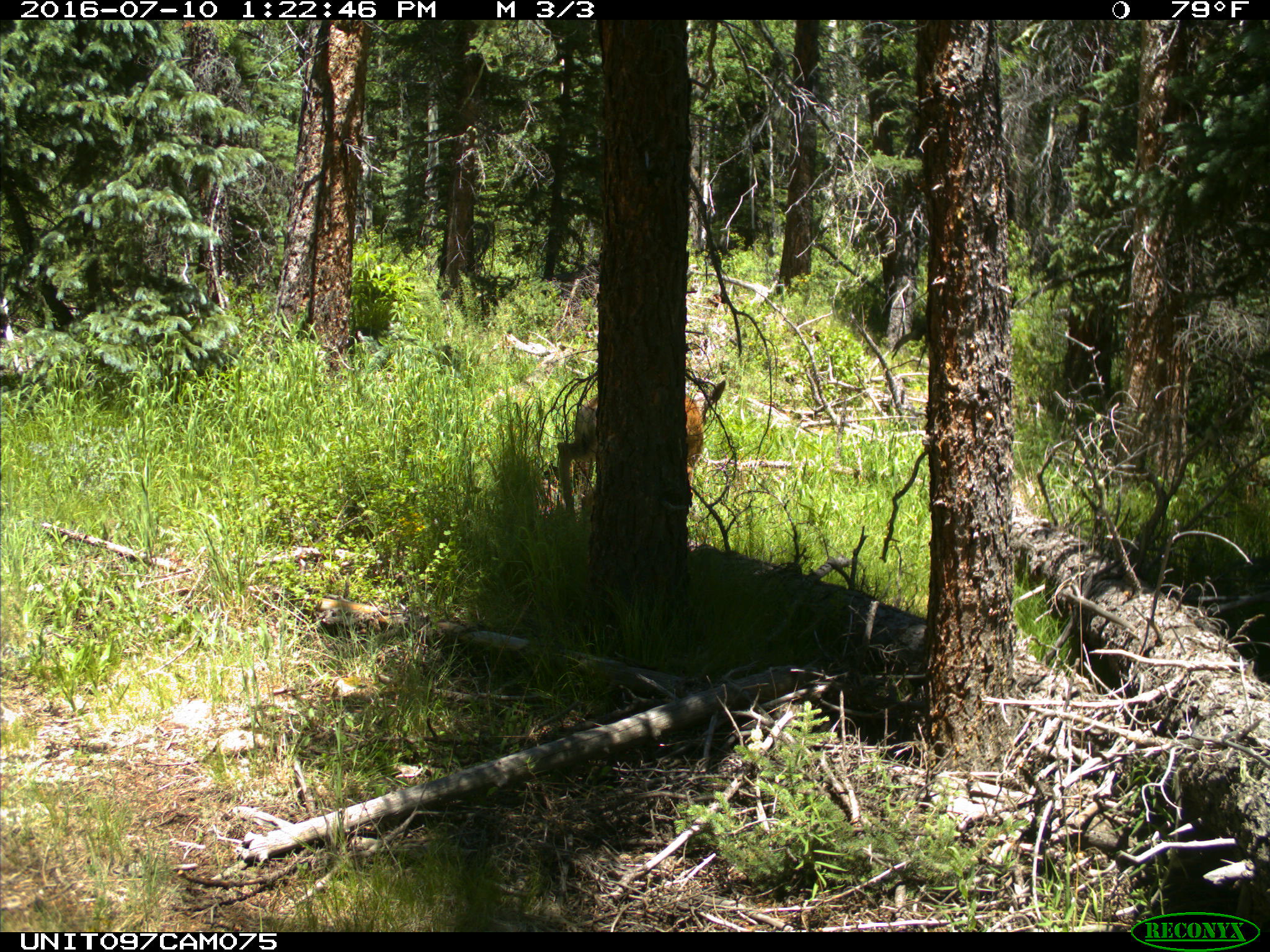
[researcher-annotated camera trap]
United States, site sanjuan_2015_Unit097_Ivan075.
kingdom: Animalia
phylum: Chordata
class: Mammalia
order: Artiodactyla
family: Cervidae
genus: Odocoileus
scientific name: Odocoileus hemionus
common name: mule deer